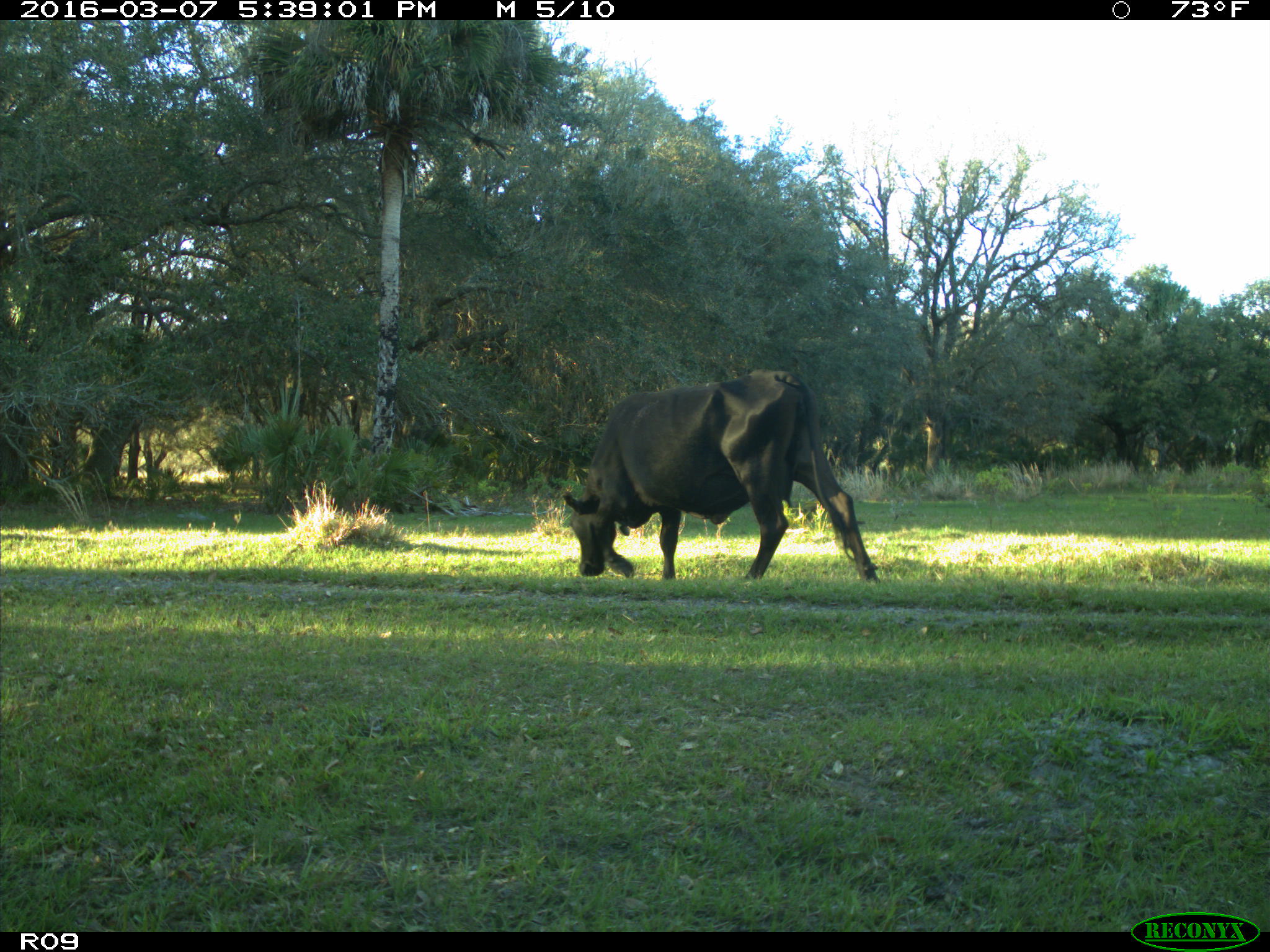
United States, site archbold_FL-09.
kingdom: Animalia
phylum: Chordata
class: Mammalia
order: Artiodactyla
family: Bovidae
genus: Bos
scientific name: Bos taurus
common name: domestic cow